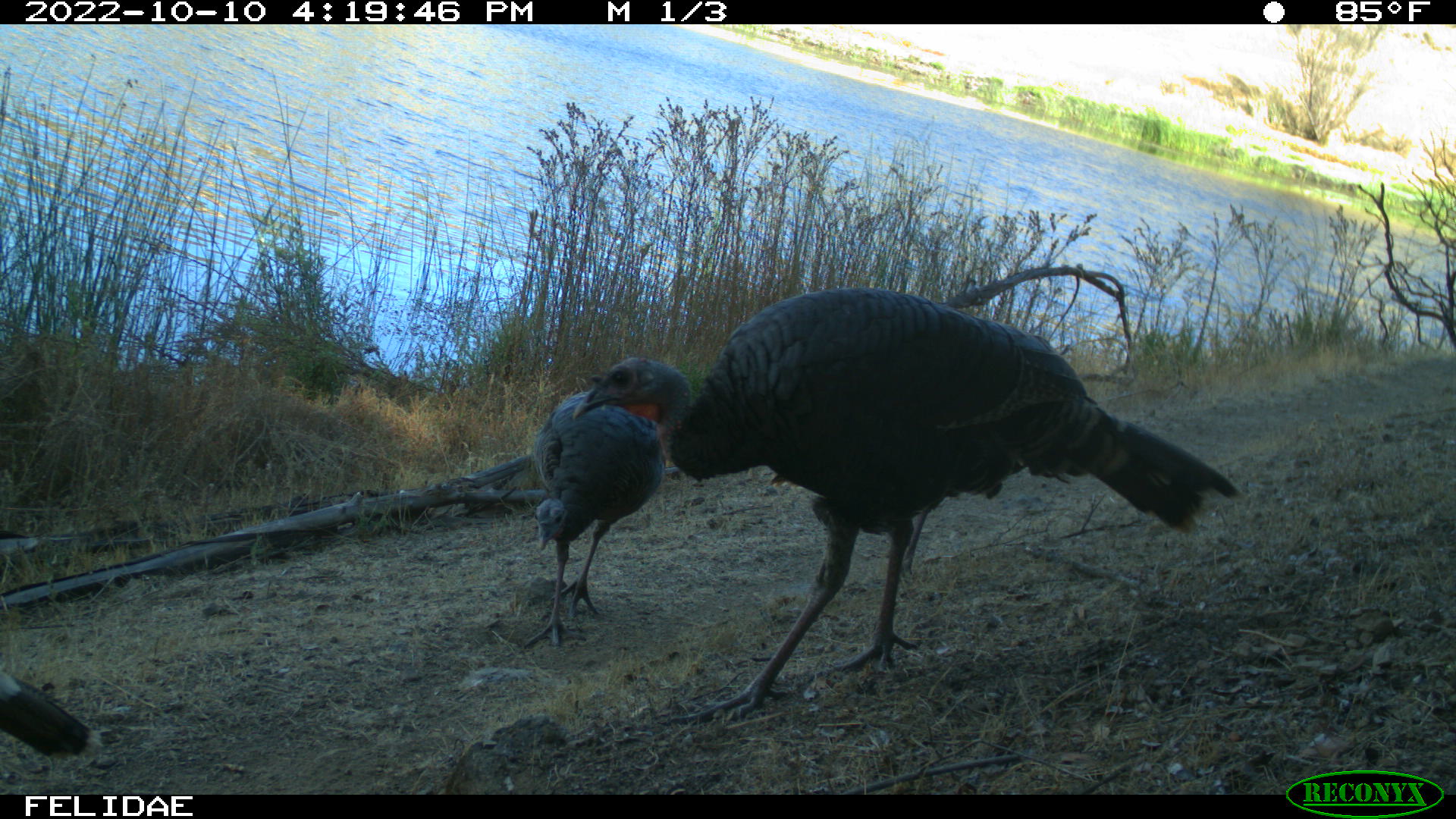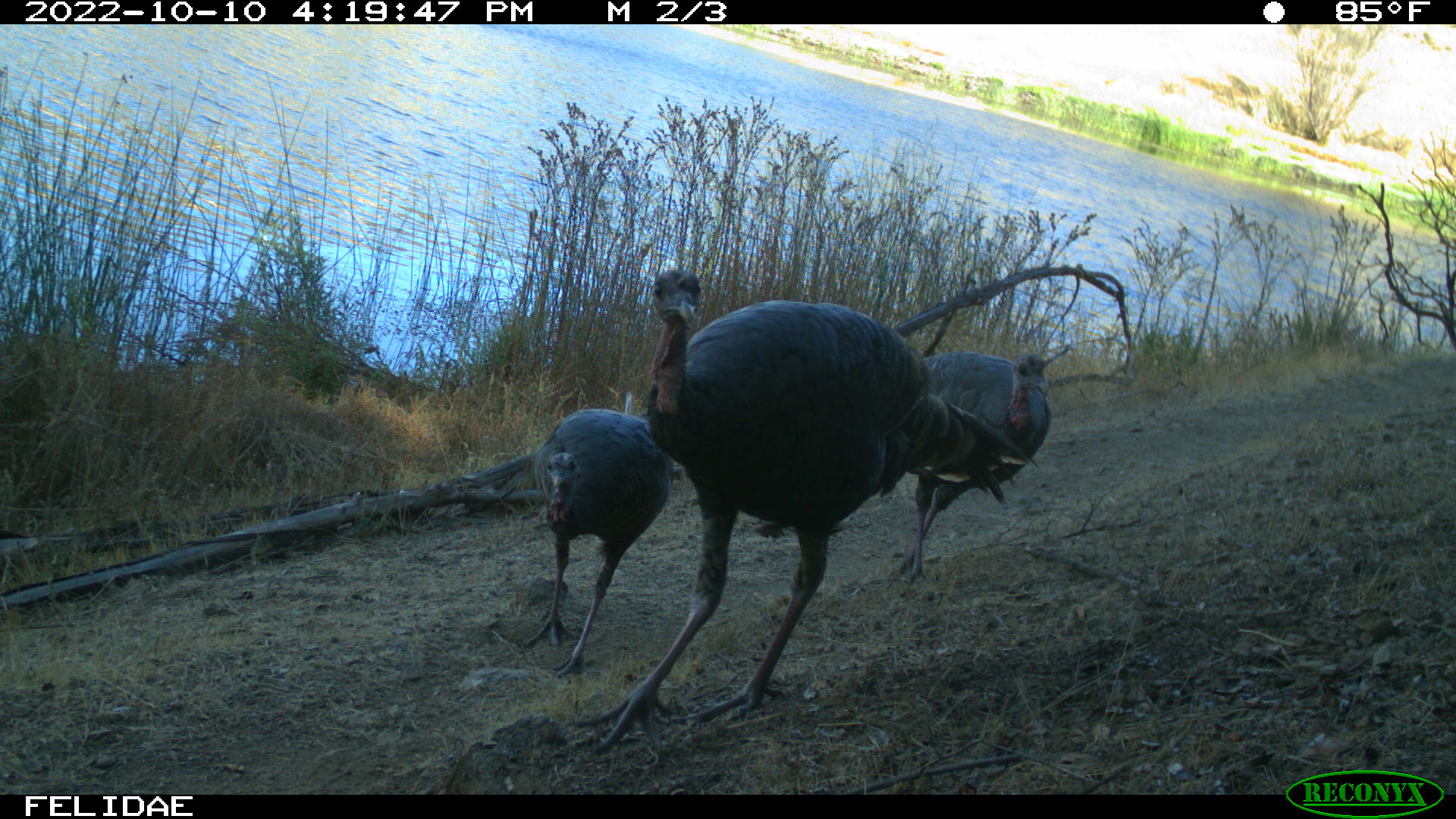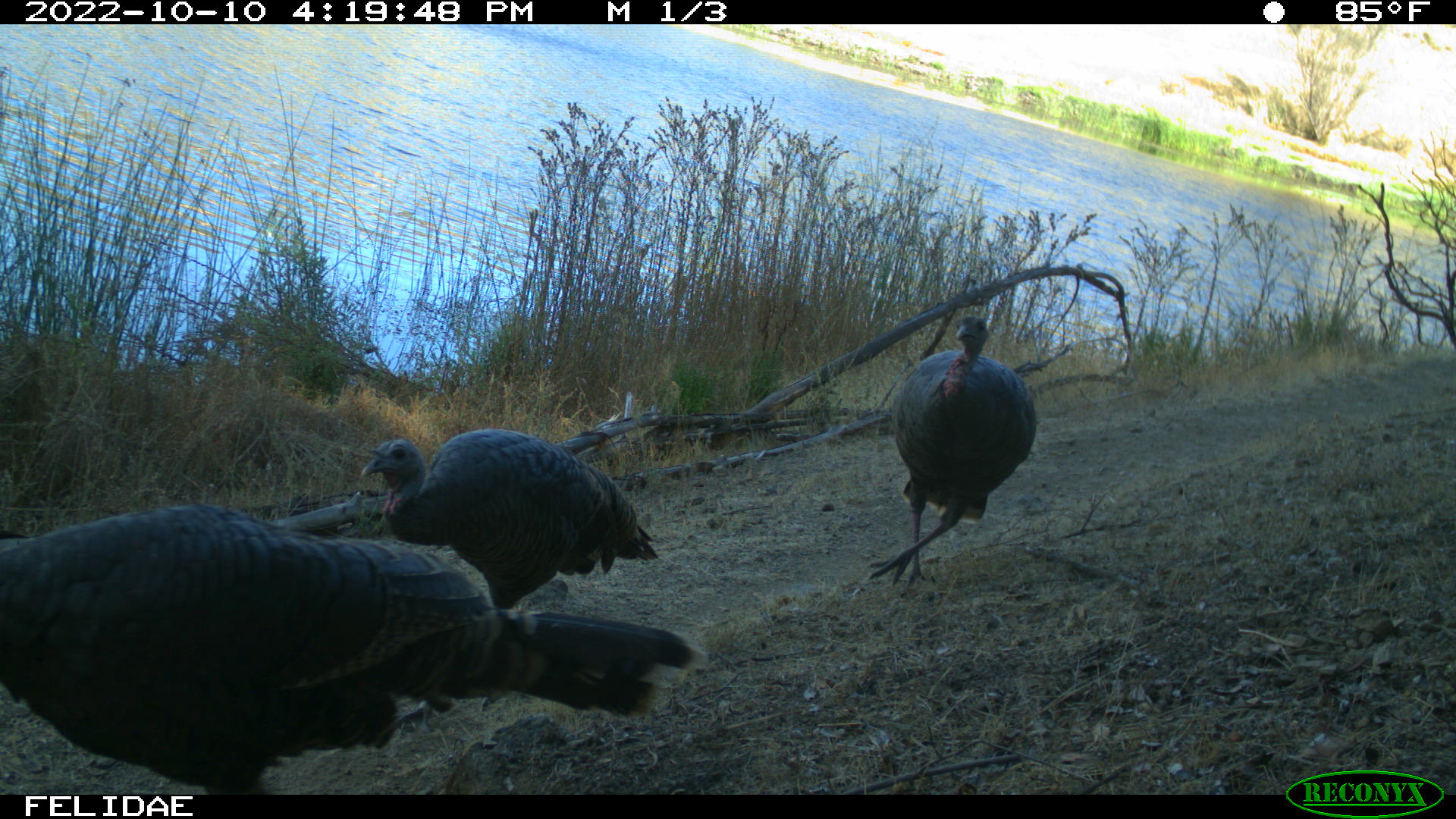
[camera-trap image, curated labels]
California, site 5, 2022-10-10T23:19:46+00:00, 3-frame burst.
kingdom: Animalia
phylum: Chordata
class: Aves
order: Galliformes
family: Phasianidae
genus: Meleagris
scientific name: Meleagris gallopavo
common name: turkey